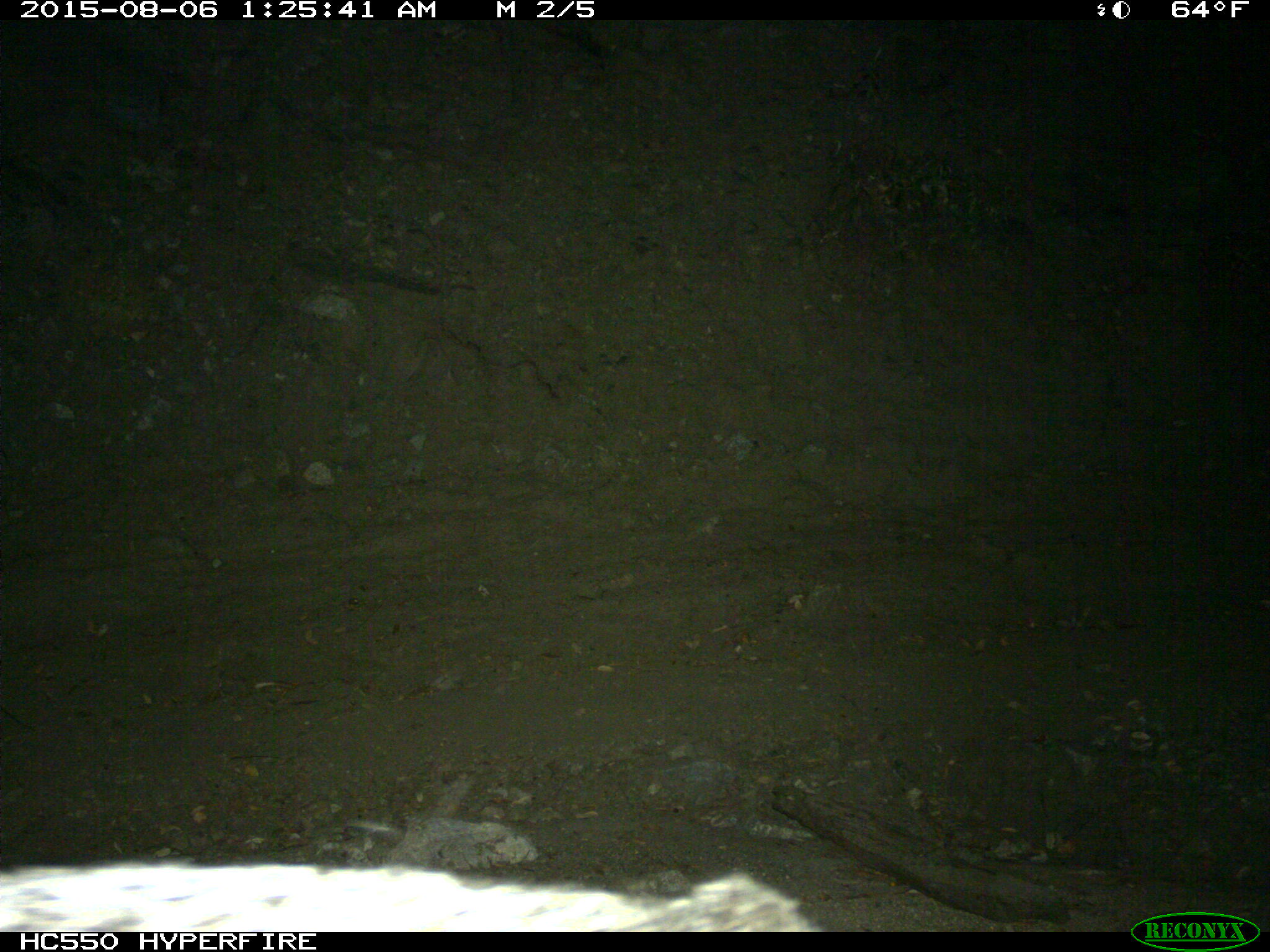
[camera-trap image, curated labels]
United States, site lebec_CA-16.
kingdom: Animalia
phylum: Chordata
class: Mammalia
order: Carnivora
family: Canidae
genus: Urocyon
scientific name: Urocyon cinereoargenteus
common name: gray fox